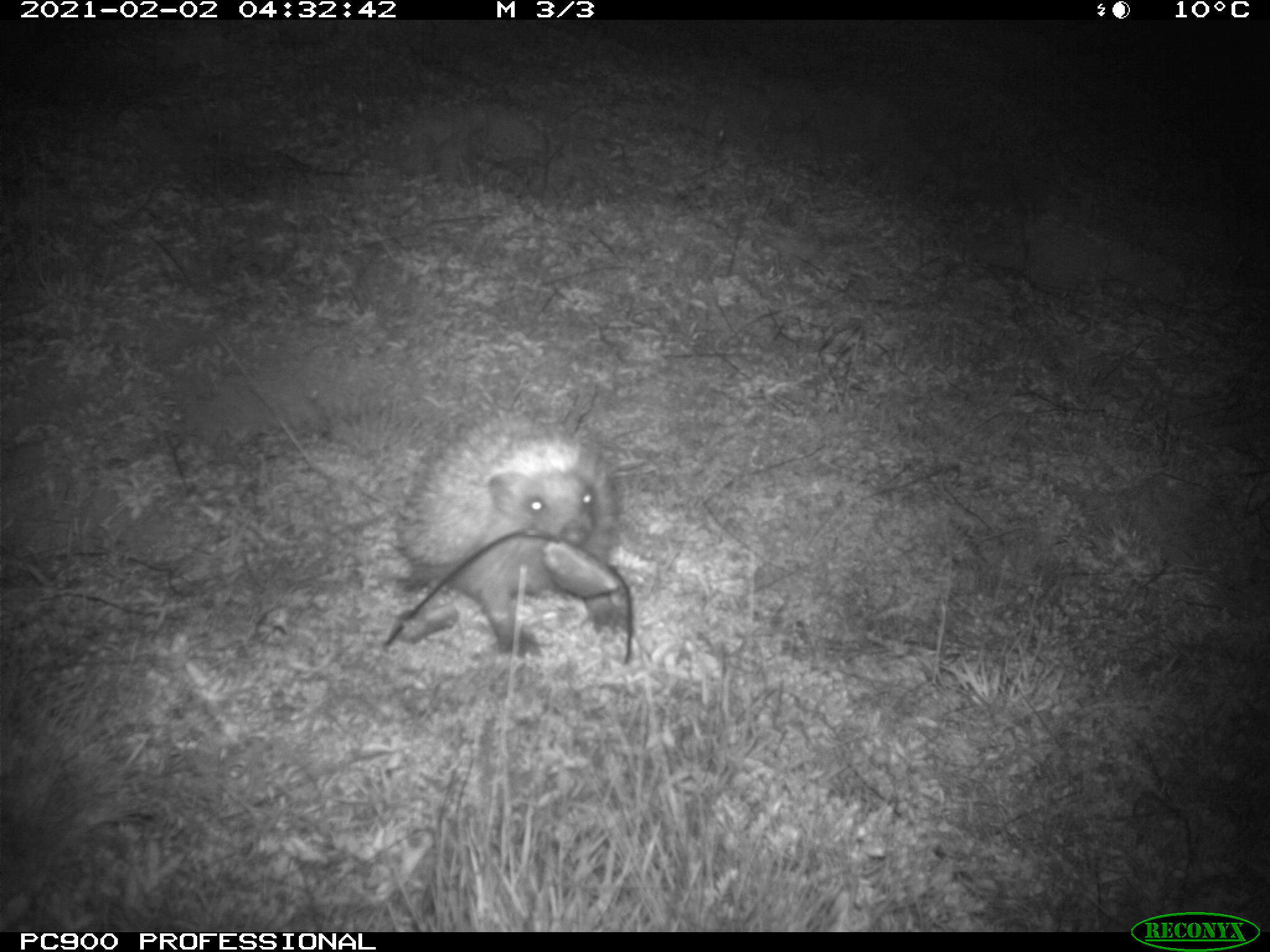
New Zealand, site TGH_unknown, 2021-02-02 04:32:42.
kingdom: Animalia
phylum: Chordata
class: Mammalia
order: Eulipotyphla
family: Erinaceidae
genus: Erinaceus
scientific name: Erinaceus europaeus europaeus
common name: european hedgehog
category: hedgehog